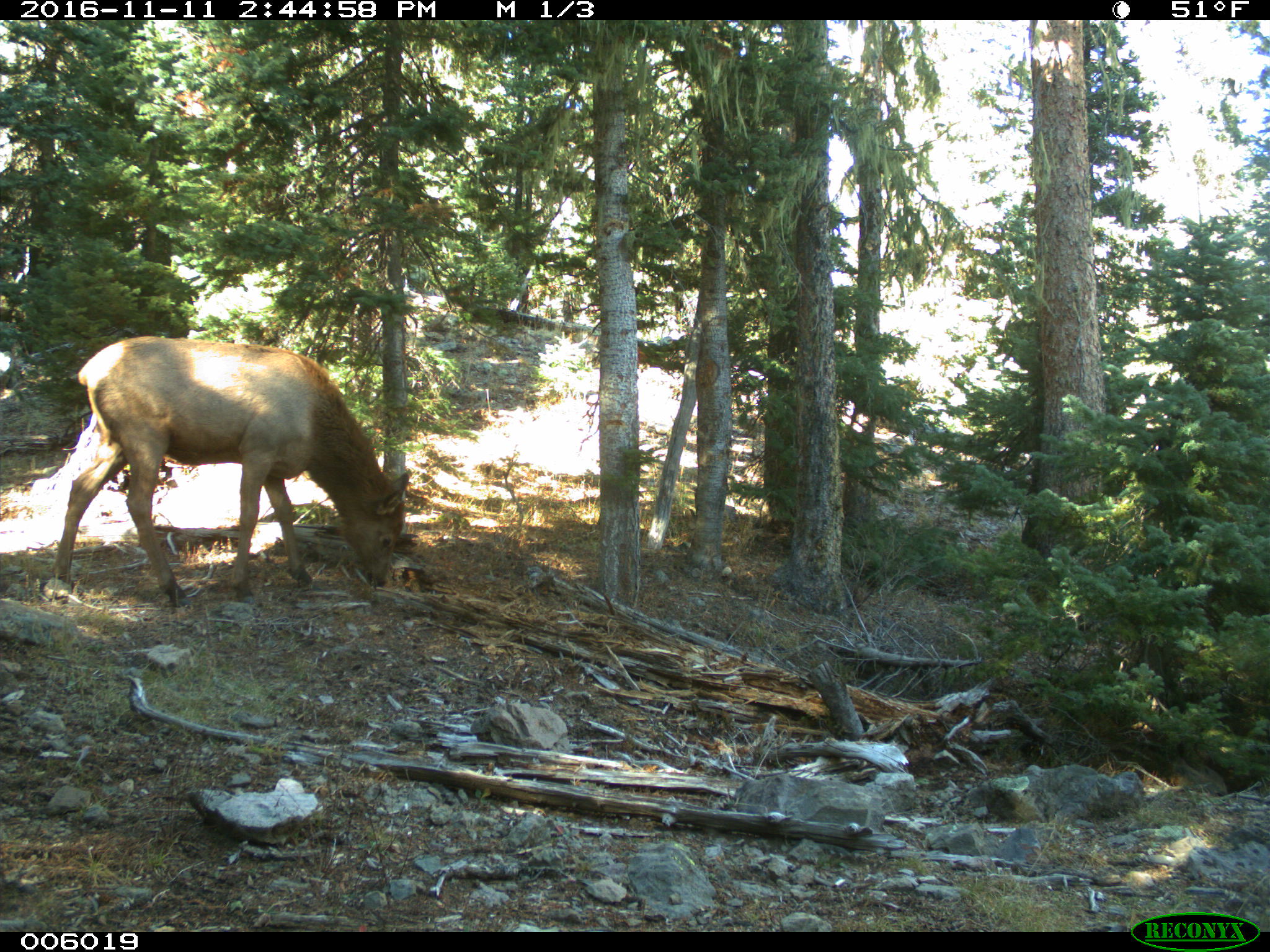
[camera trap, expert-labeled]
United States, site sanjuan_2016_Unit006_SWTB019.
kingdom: Animalia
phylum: Chordata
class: Mammalia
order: Artiodactyla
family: Cervidae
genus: Cervus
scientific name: Cervus elaphus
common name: red deer